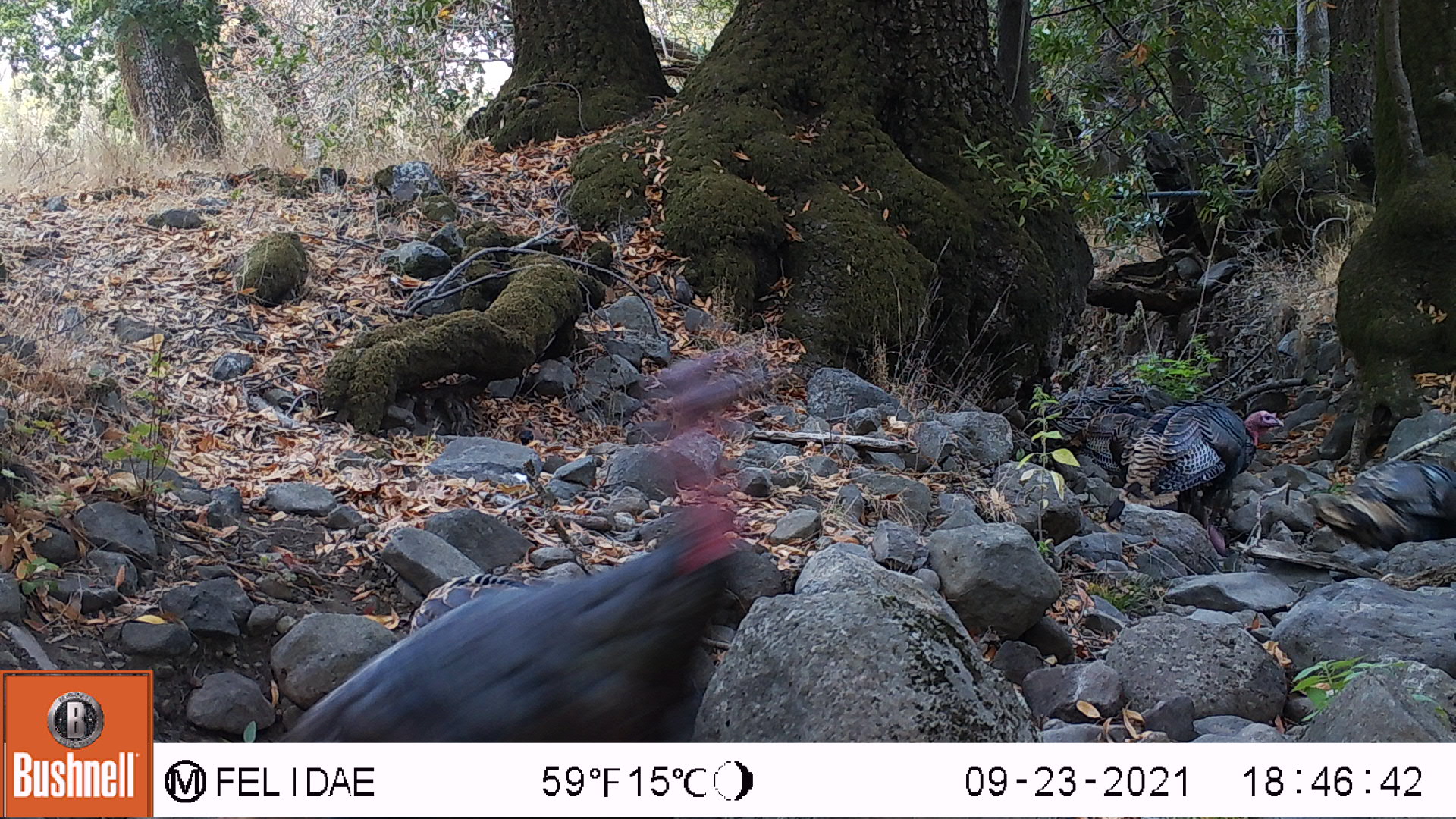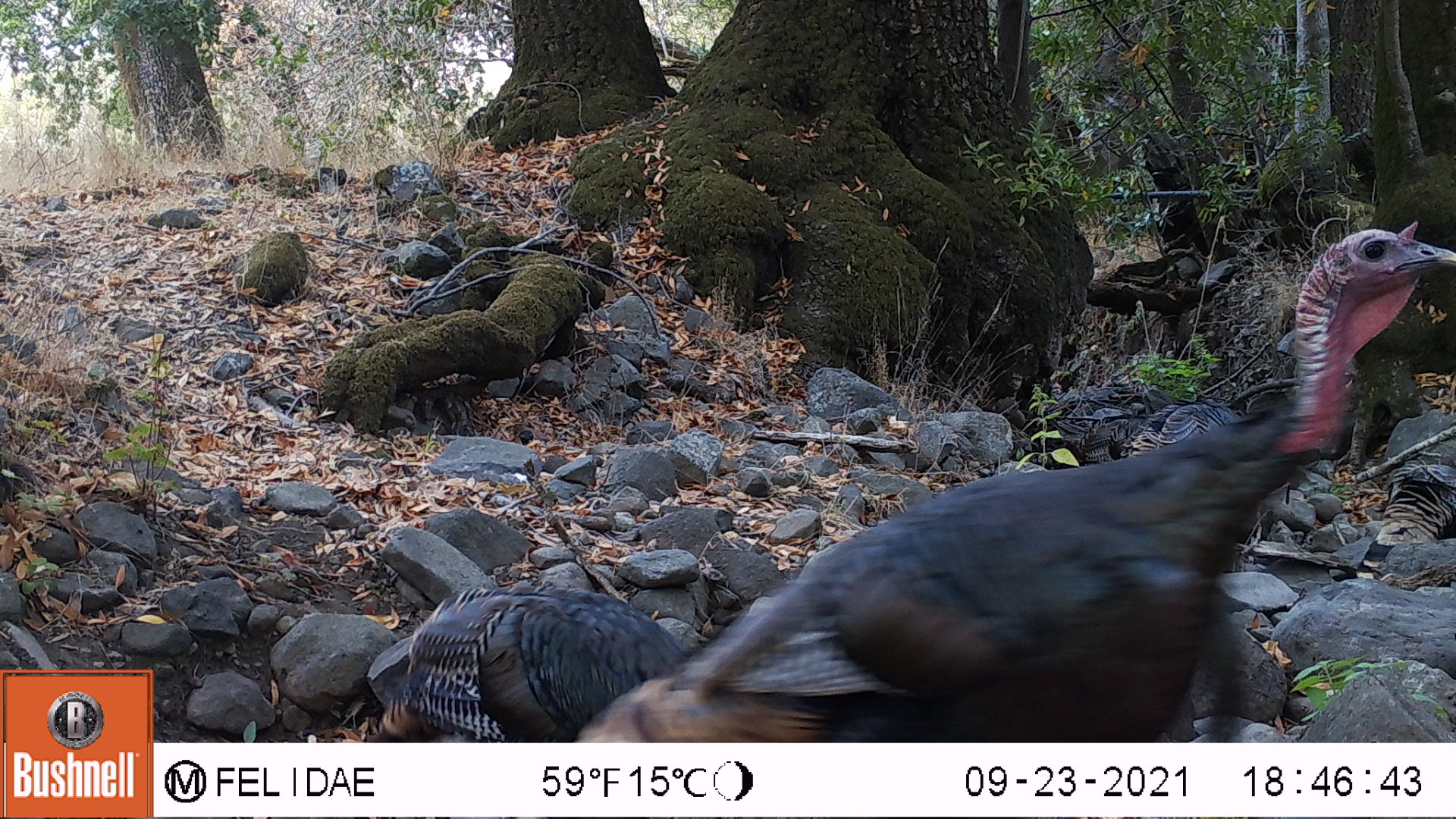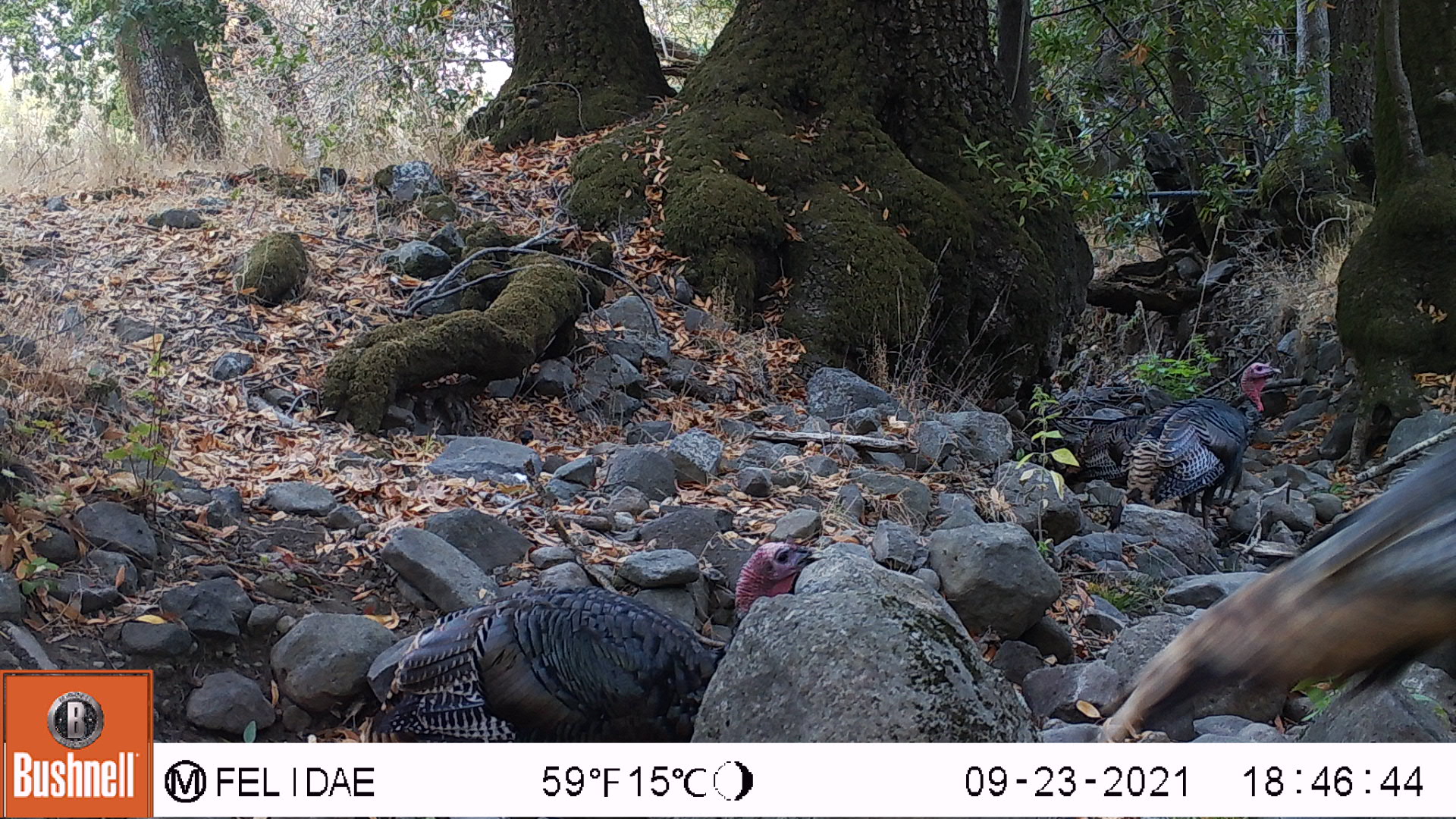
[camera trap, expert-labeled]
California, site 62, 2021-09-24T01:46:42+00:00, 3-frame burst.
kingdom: Animalia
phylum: Chordata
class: Aves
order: Galliformes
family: Phasianidae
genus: Meleagris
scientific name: Meleagris gallopavo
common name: turkey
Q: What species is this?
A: Turkey (Meleagris gallopavo).